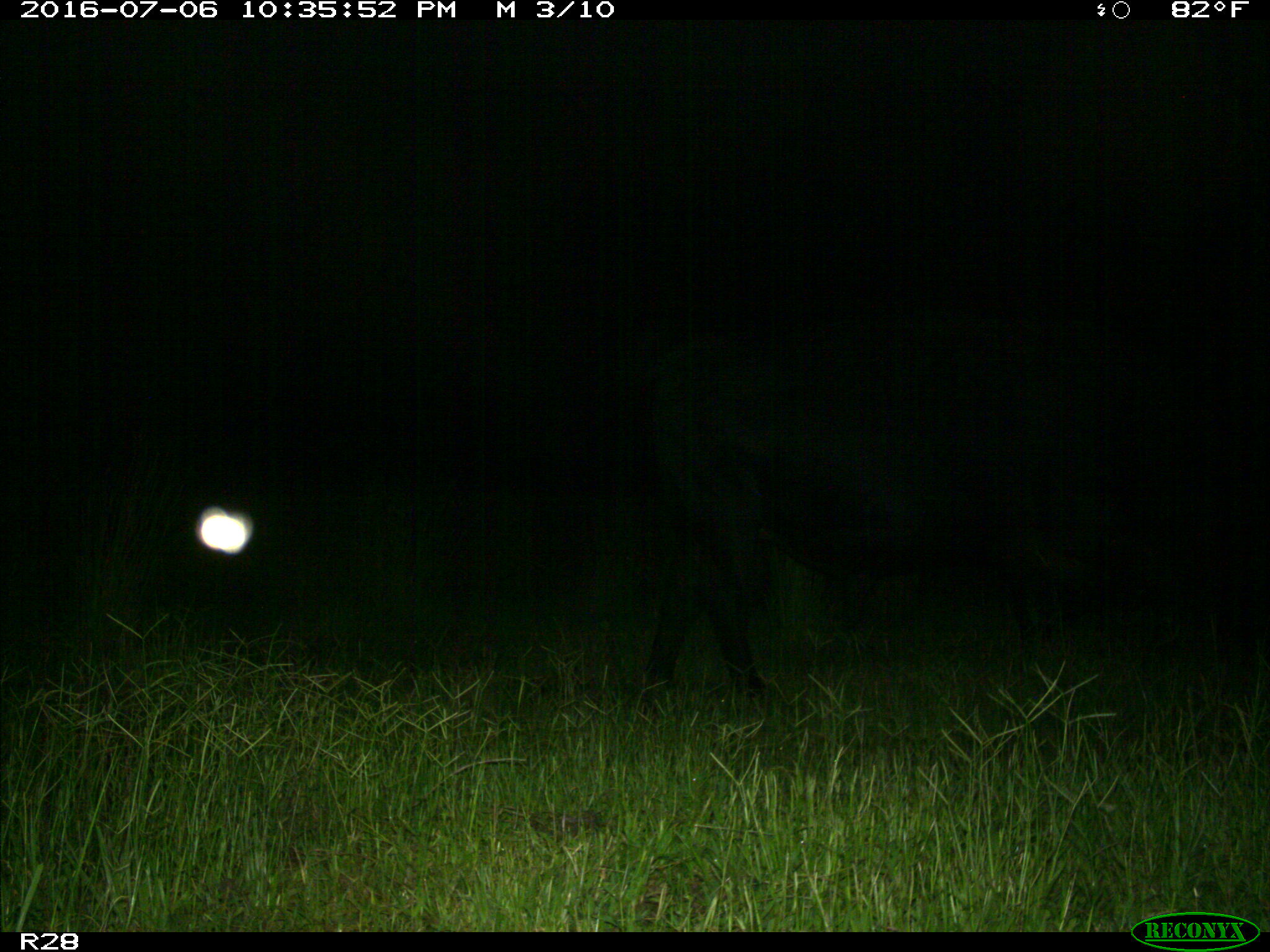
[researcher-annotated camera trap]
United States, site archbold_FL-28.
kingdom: Animalia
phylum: Chordata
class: Mammalia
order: Artiodactyla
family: Bovidae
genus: Bos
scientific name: Bos taurus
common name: domestic cow